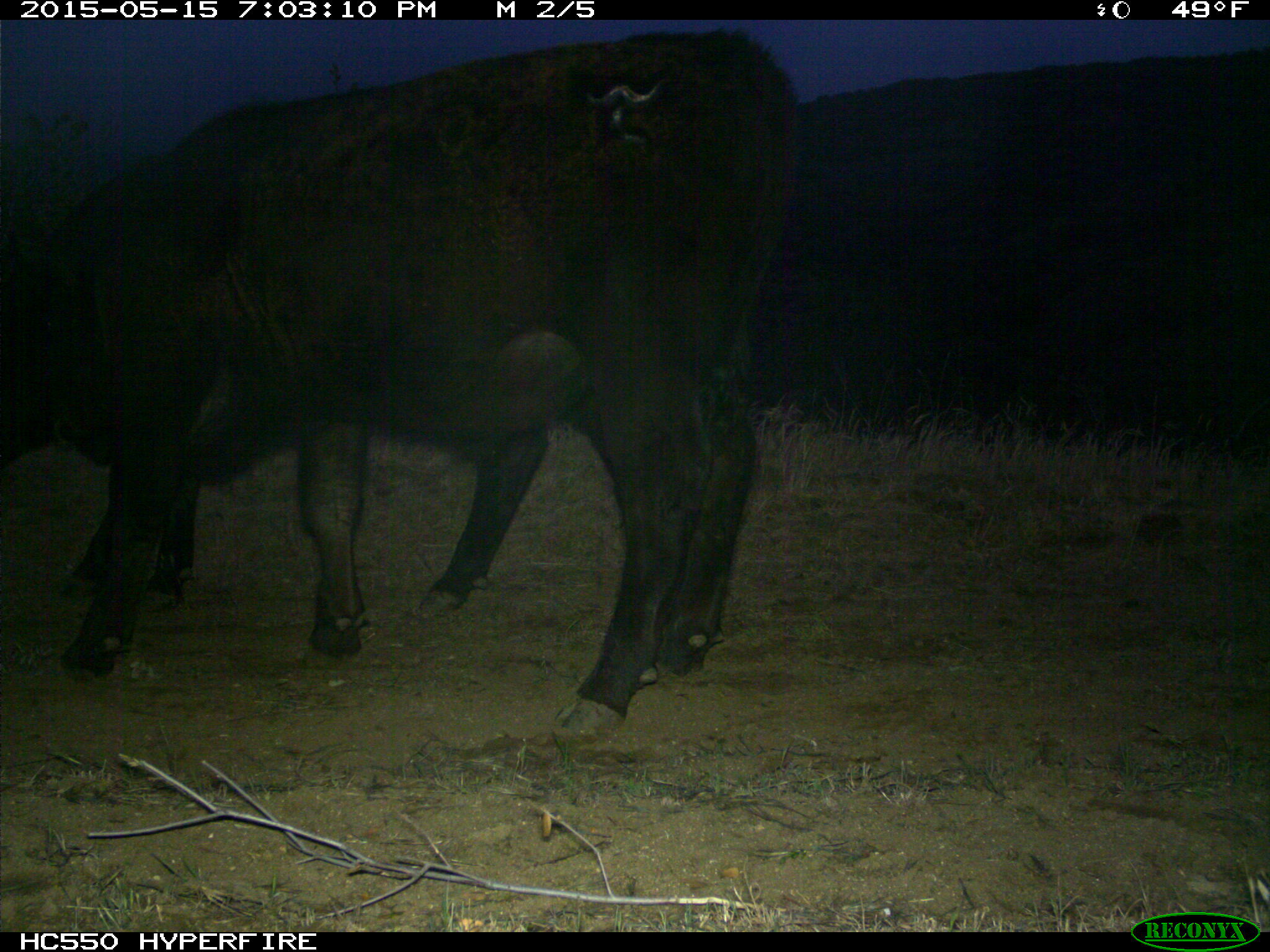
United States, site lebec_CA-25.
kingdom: Animalia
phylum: Chordata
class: Mammalia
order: Artiodactyla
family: Bovidae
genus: Bos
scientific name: Bos taurus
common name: domestic cow